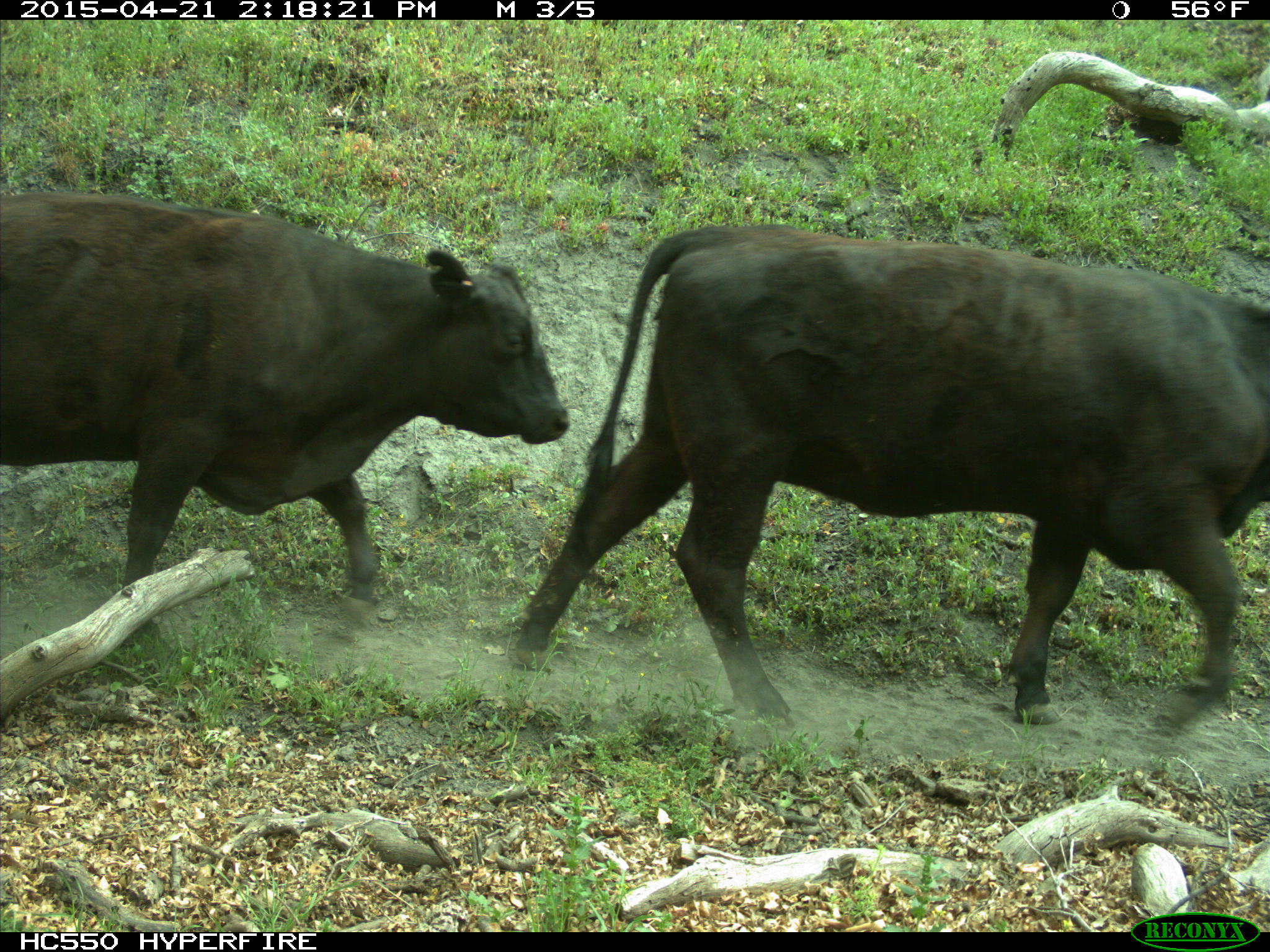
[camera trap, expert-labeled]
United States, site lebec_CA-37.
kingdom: Animalia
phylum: Chordata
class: Mammalia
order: Artiodactyla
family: Bovidae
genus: Bos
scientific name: Bos taurus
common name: domestic cow